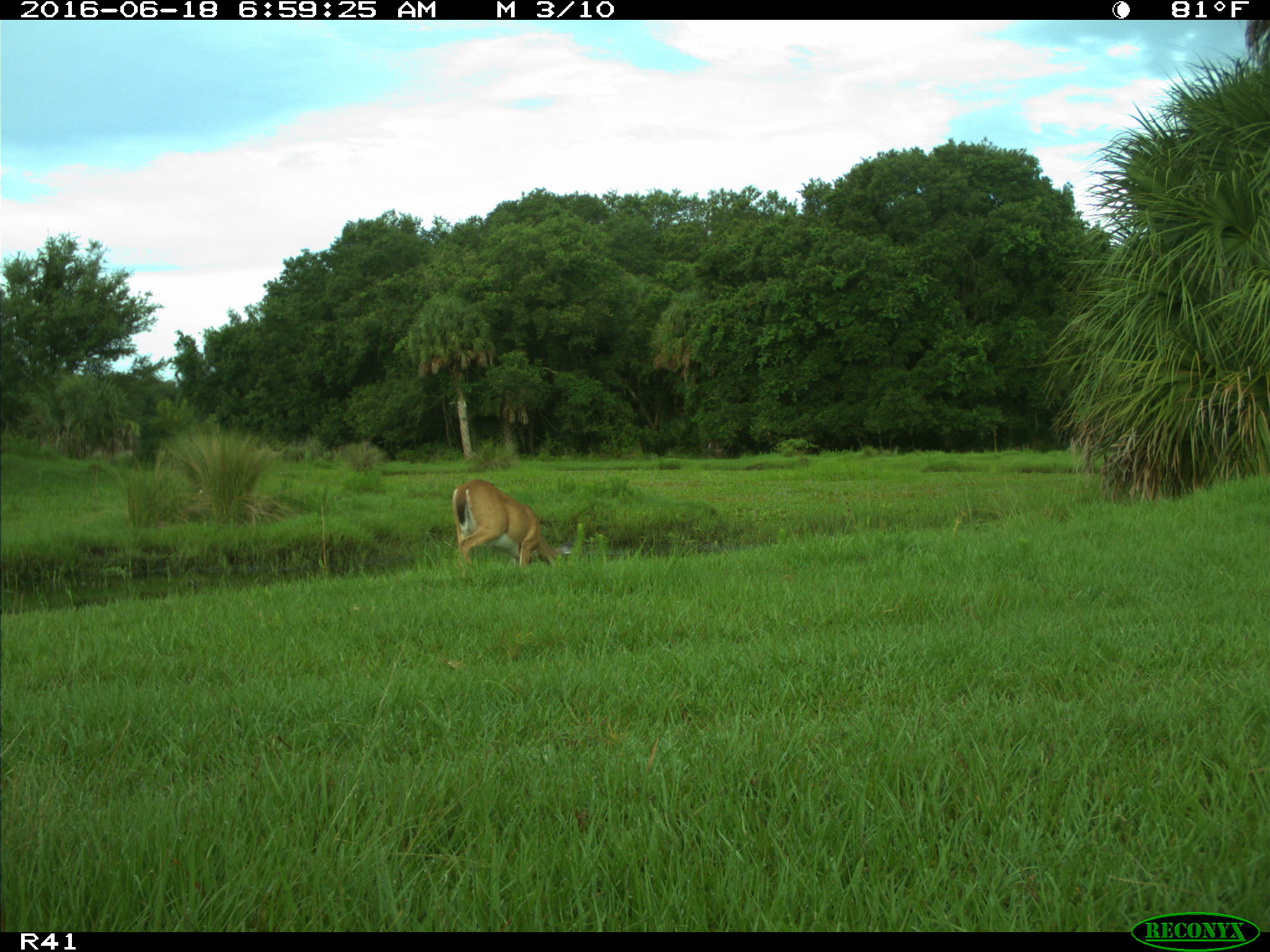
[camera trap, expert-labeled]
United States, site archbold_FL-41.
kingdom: Animalia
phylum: Chordata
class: Mammalia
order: Artiodactyla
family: Cervidae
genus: Odocoileus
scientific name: Odocoileus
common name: deer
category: unidentified deer